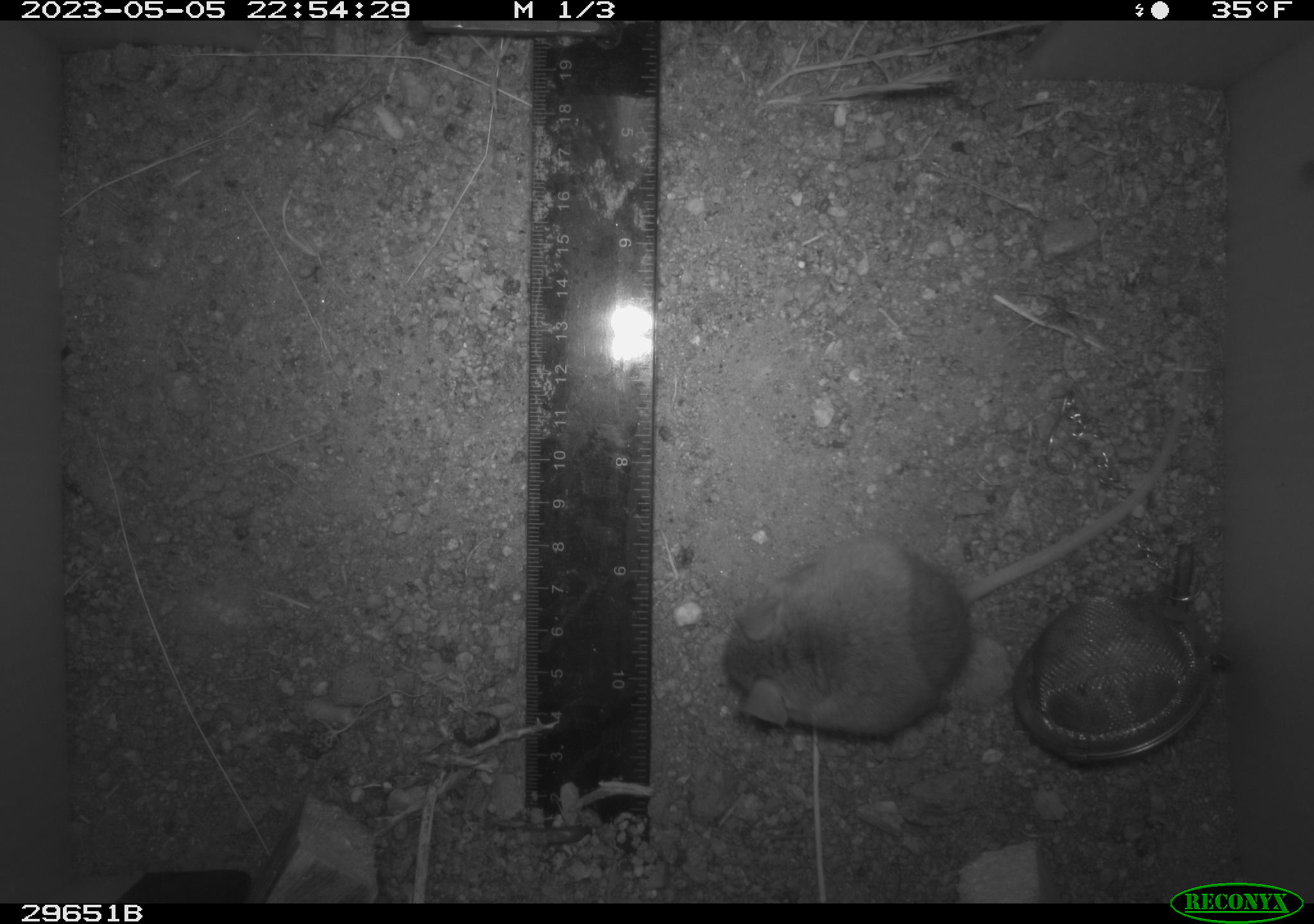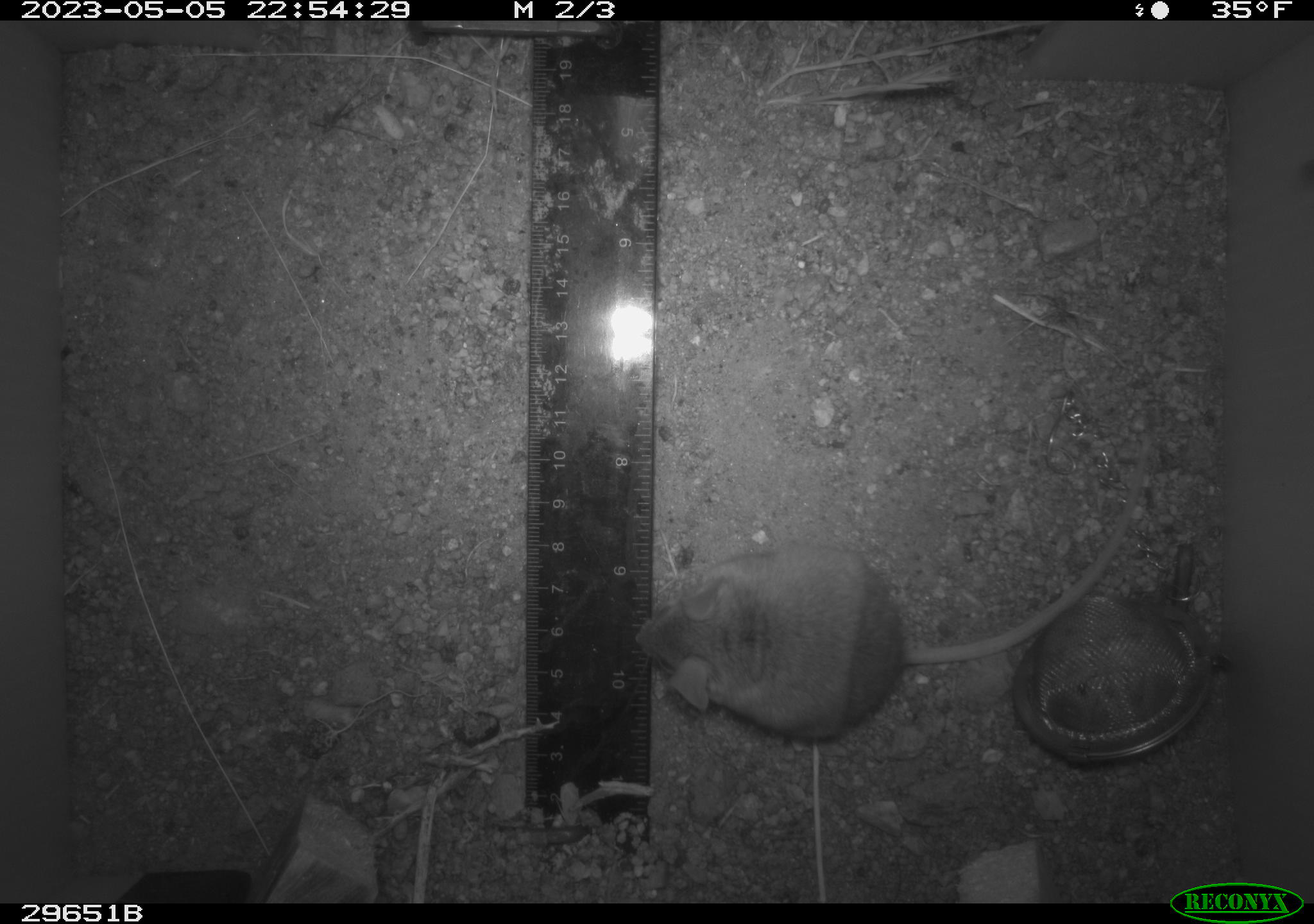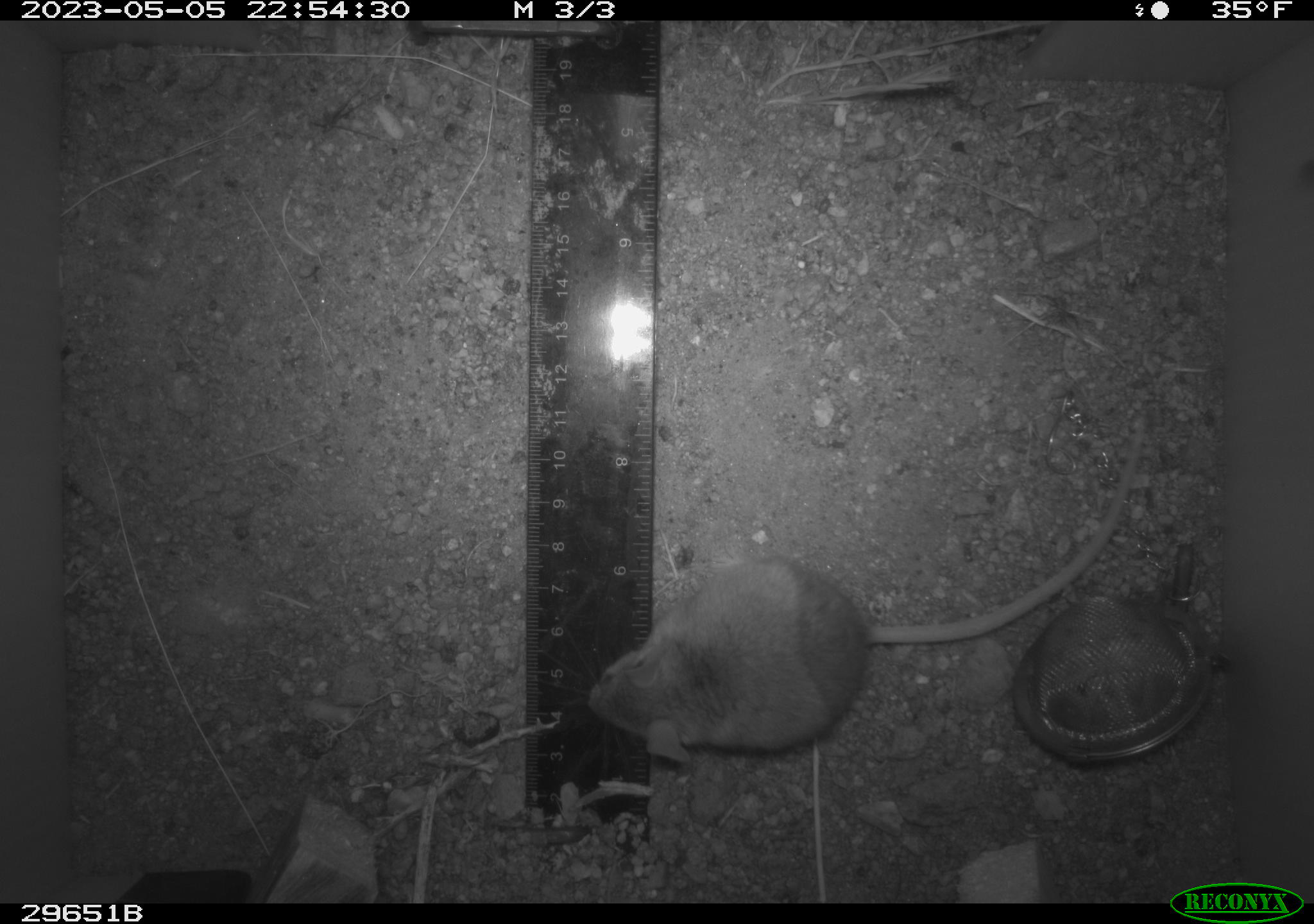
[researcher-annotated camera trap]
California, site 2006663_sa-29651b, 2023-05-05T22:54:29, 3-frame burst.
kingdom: Animalia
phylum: Chordata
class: Mammalia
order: Rodentia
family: Cricetidae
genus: Peromyscus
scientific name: Peromyscus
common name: deer mice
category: peromyscus species